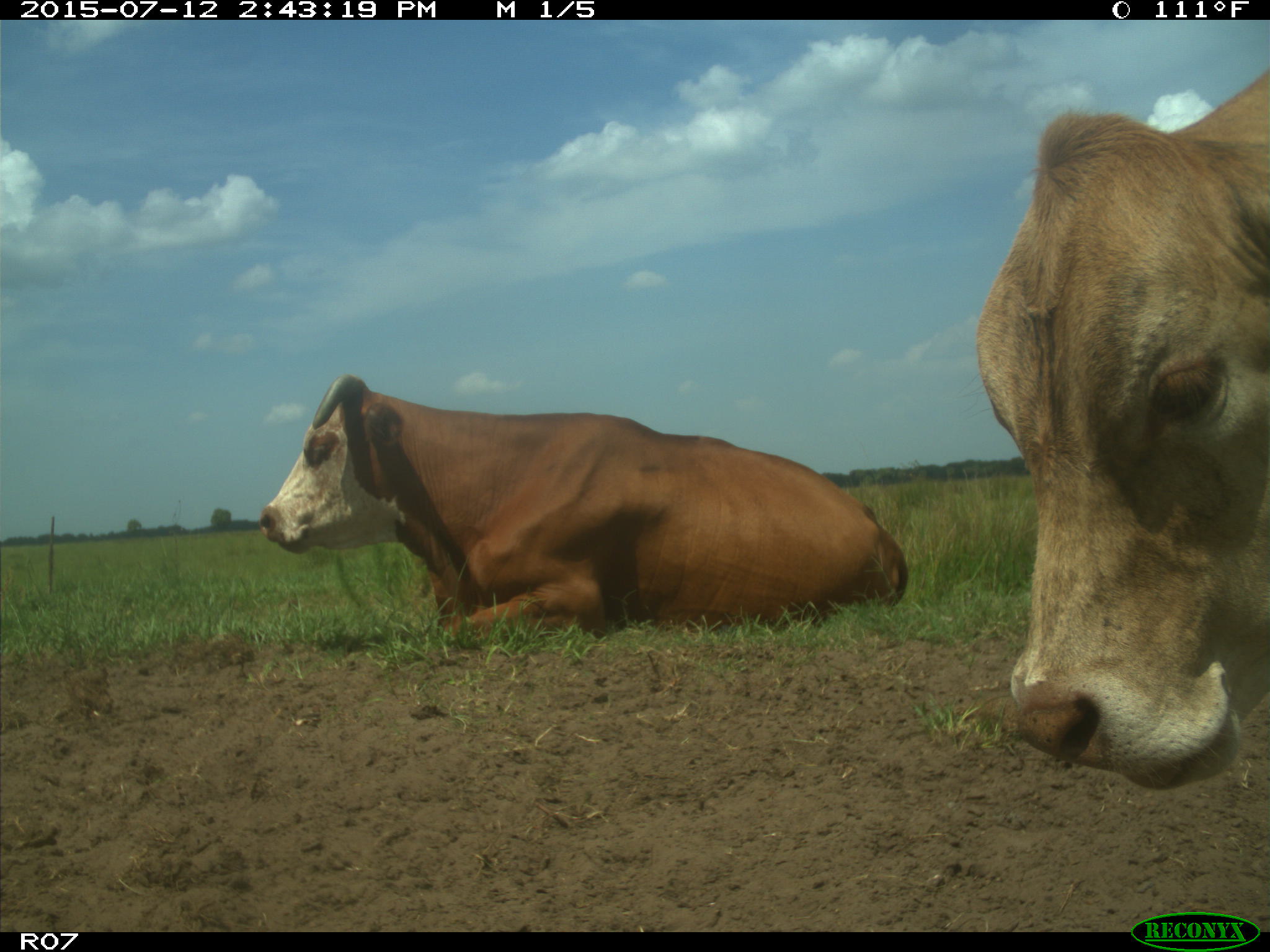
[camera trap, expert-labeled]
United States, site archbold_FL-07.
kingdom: Animalia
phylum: Chordata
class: Mammalia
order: Artiodactyla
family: Bovidae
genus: Bos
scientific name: Bos taurus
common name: domestic cow